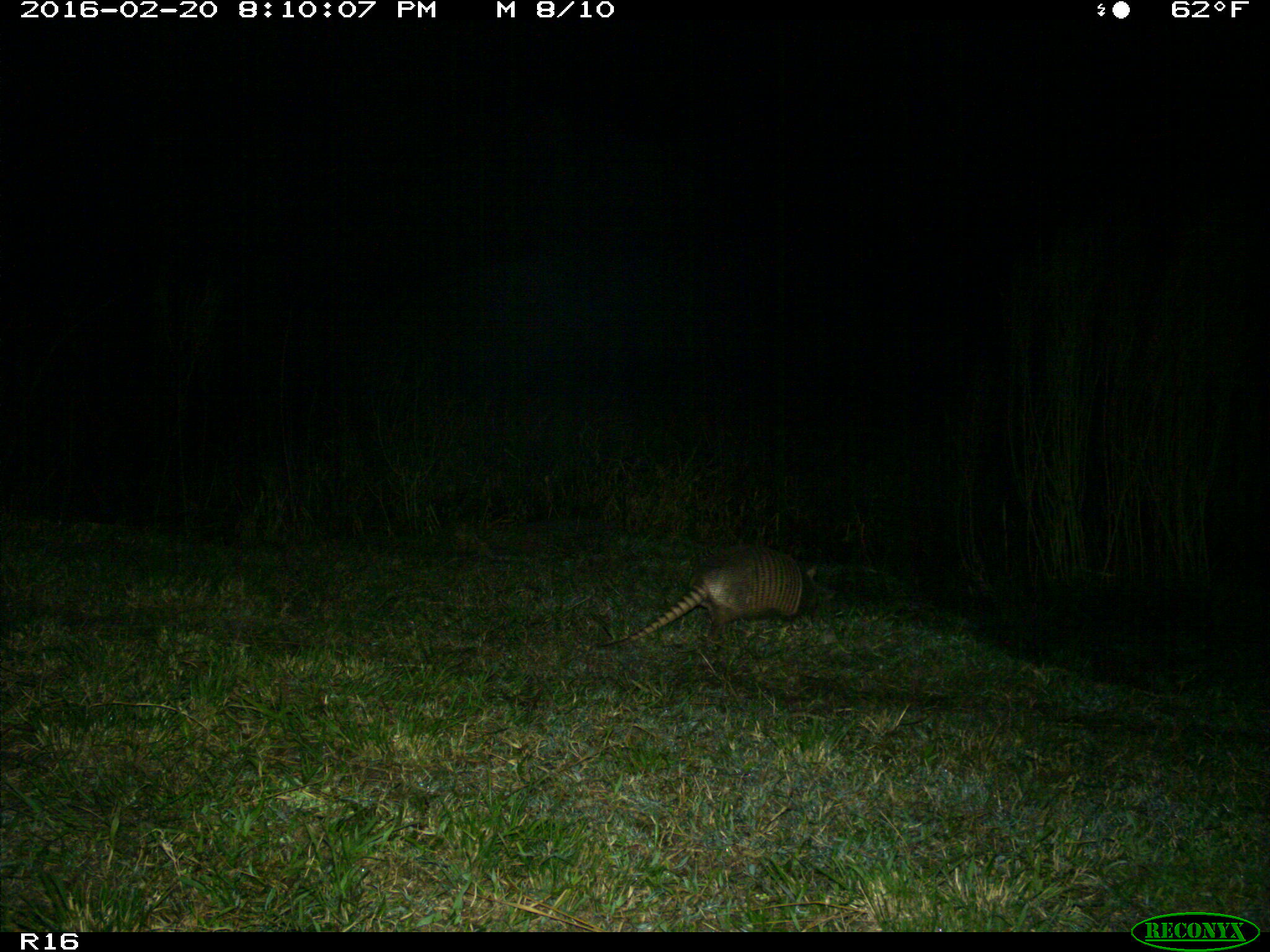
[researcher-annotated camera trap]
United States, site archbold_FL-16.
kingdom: Animalia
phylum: Chordata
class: Mammalia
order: Cingulata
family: Dasypodidae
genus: Dasypus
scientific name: Dasypus novemcinctus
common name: nine-banded armadillo